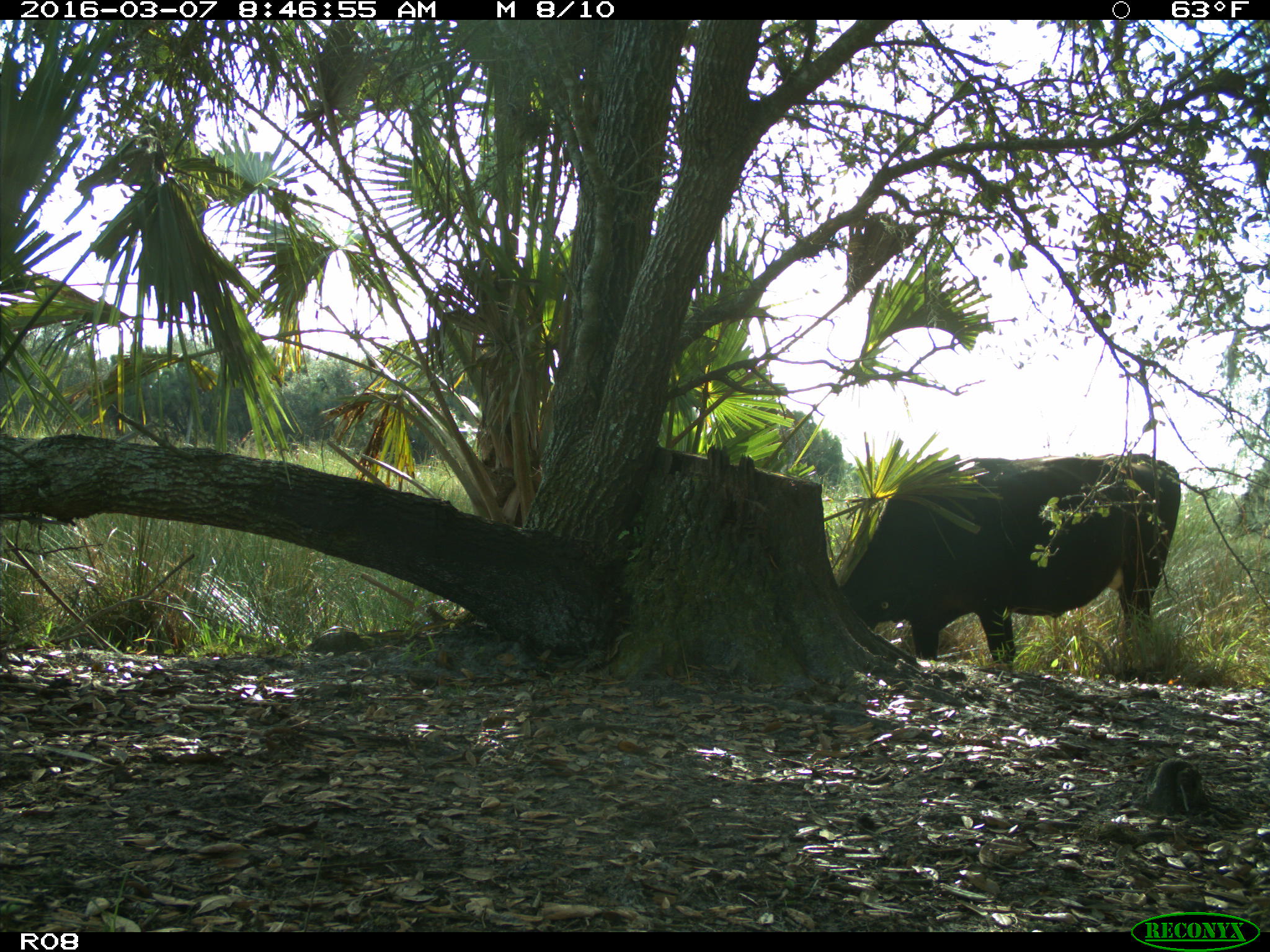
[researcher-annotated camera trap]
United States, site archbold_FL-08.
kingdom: Animalia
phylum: Chordata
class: Mammalia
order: Artiodactyla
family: Bovidae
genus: Bos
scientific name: Bos taurus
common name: domestic cow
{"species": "Bos taurus (domestic cow)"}